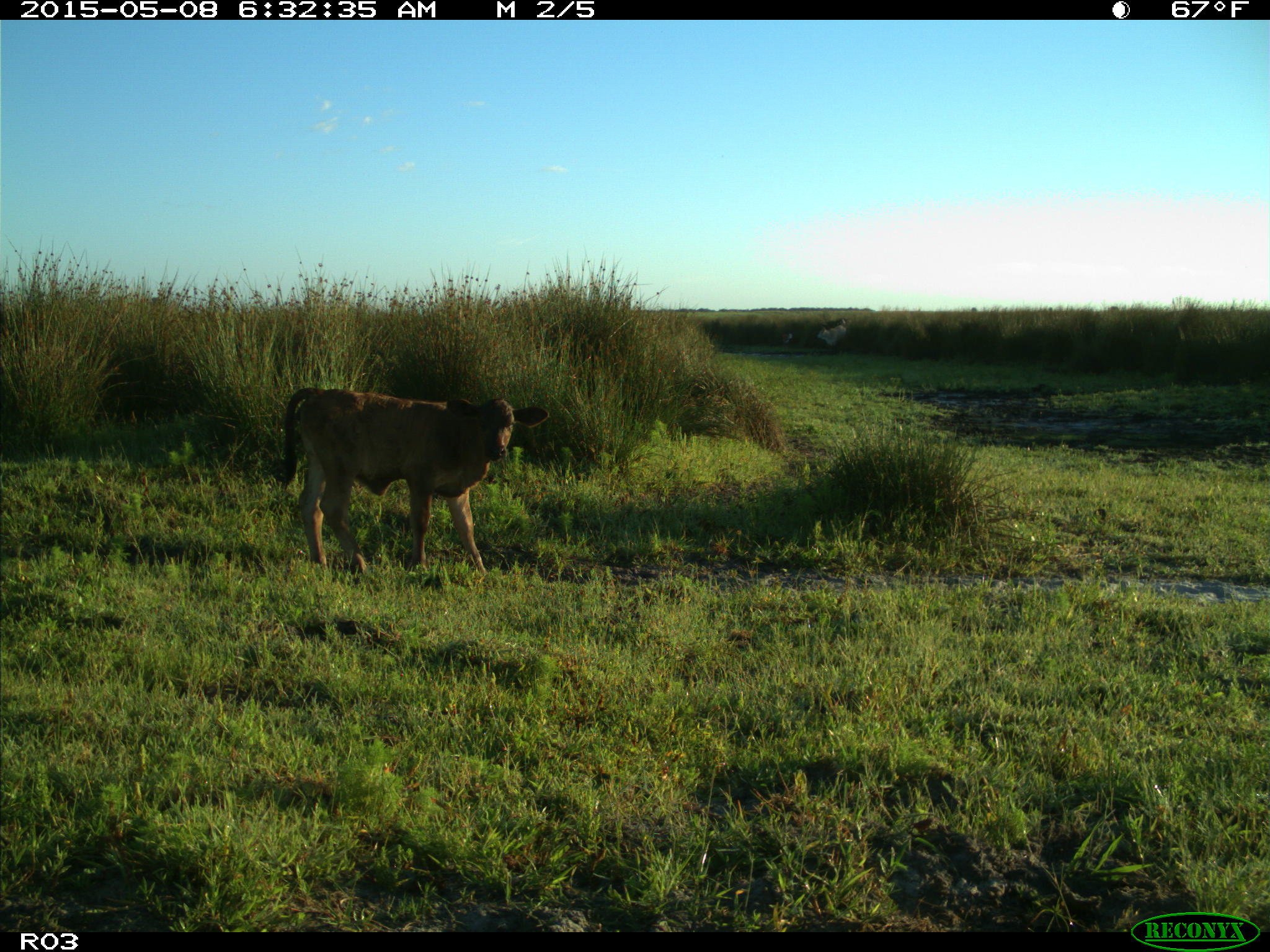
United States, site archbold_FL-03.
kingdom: Animalia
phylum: Chordata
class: Mammalia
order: Artiodactyla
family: Bovidae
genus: Bos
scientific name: Bos taurus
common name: domestic cow